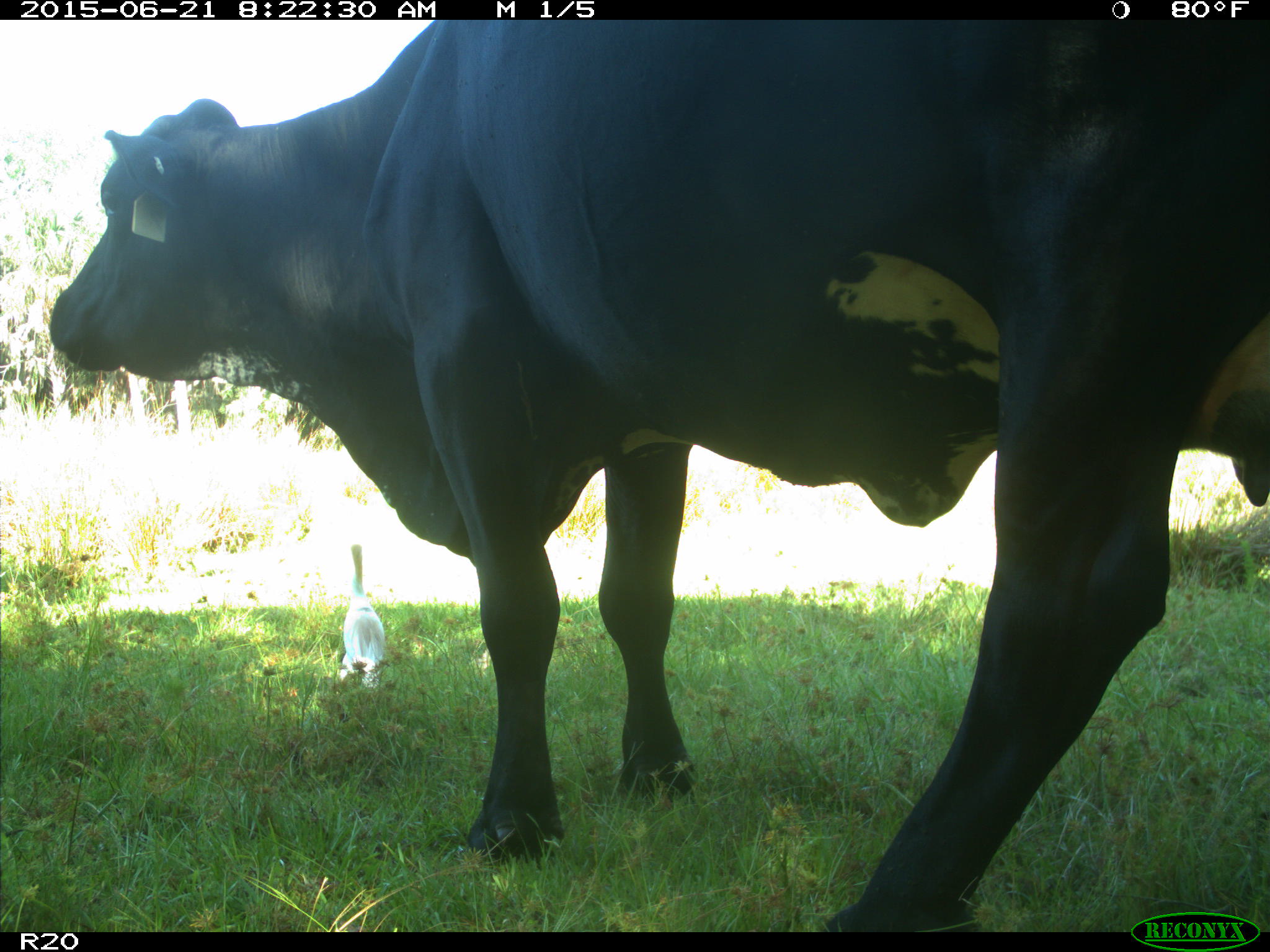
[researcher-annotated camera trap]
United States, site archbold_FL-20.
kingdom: Animalia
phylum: Chordata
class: Mammalia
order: Artiodactyla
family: Bovidae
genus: Bos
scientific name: Bos taurus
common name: domestic cow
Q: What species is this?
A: Bos taurus (domestic cow).